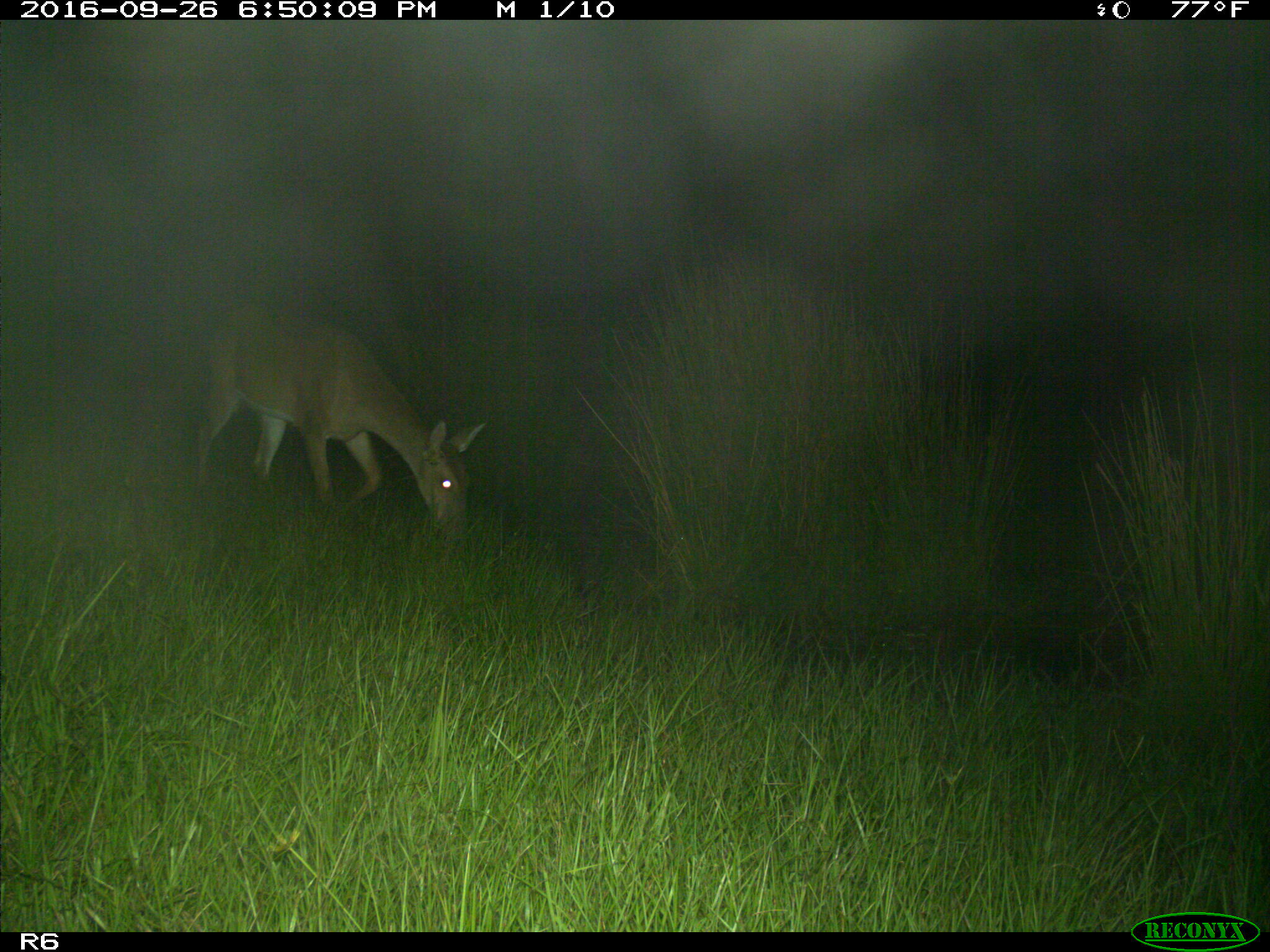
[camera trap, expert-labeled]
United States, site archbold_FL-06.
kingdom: Animalia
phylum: Chordata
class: Mammalia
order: Artiodactyla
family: Cervidae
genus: Odocoileus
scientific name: Odocoileus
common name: deer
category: unidentified deer